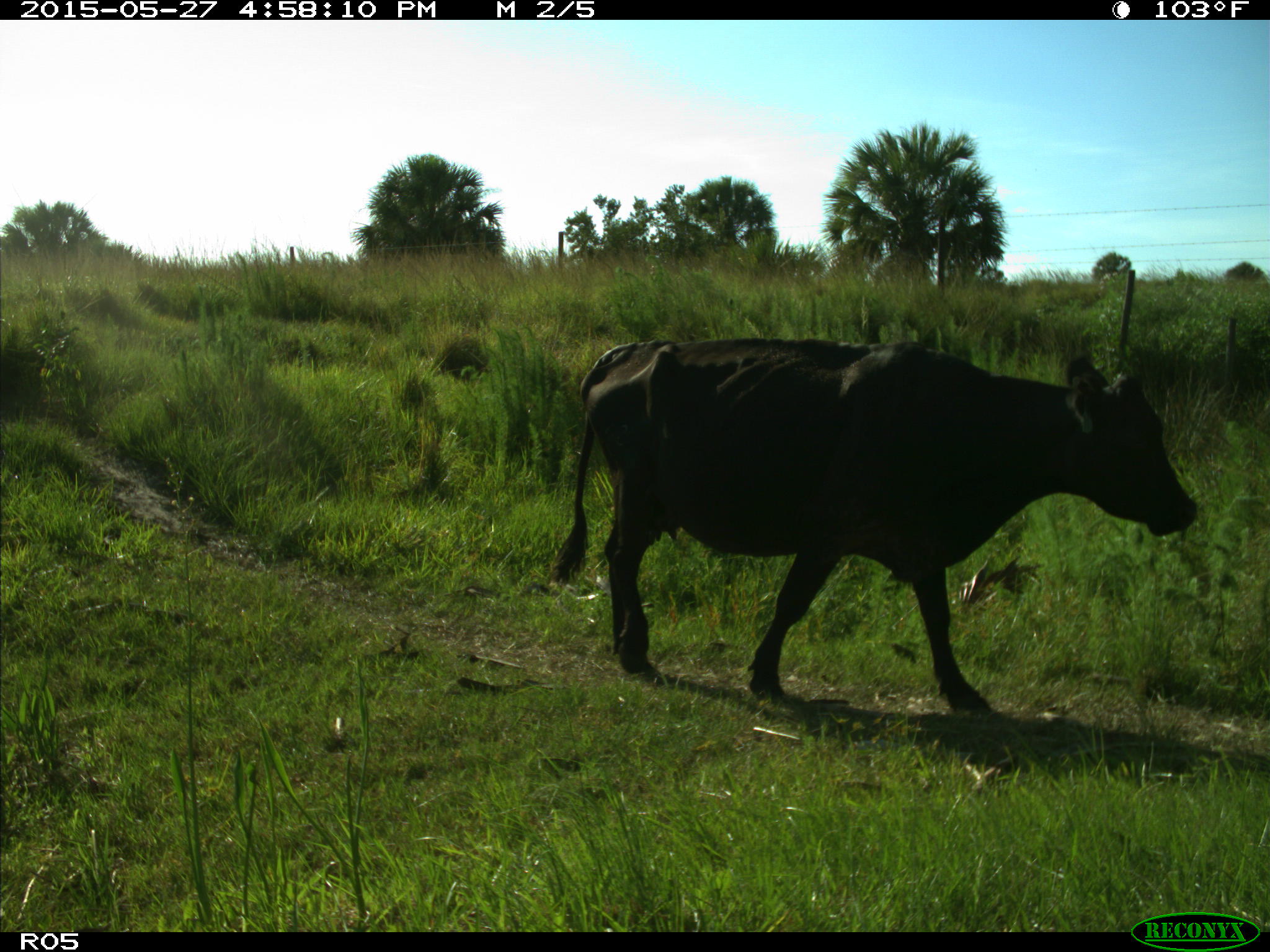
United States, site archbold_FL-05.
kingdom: Animalia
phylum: Chordata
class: Mammalia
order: Artiodactyla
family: Bovidae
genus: Bos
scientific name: Bos taurus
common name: domestic cow